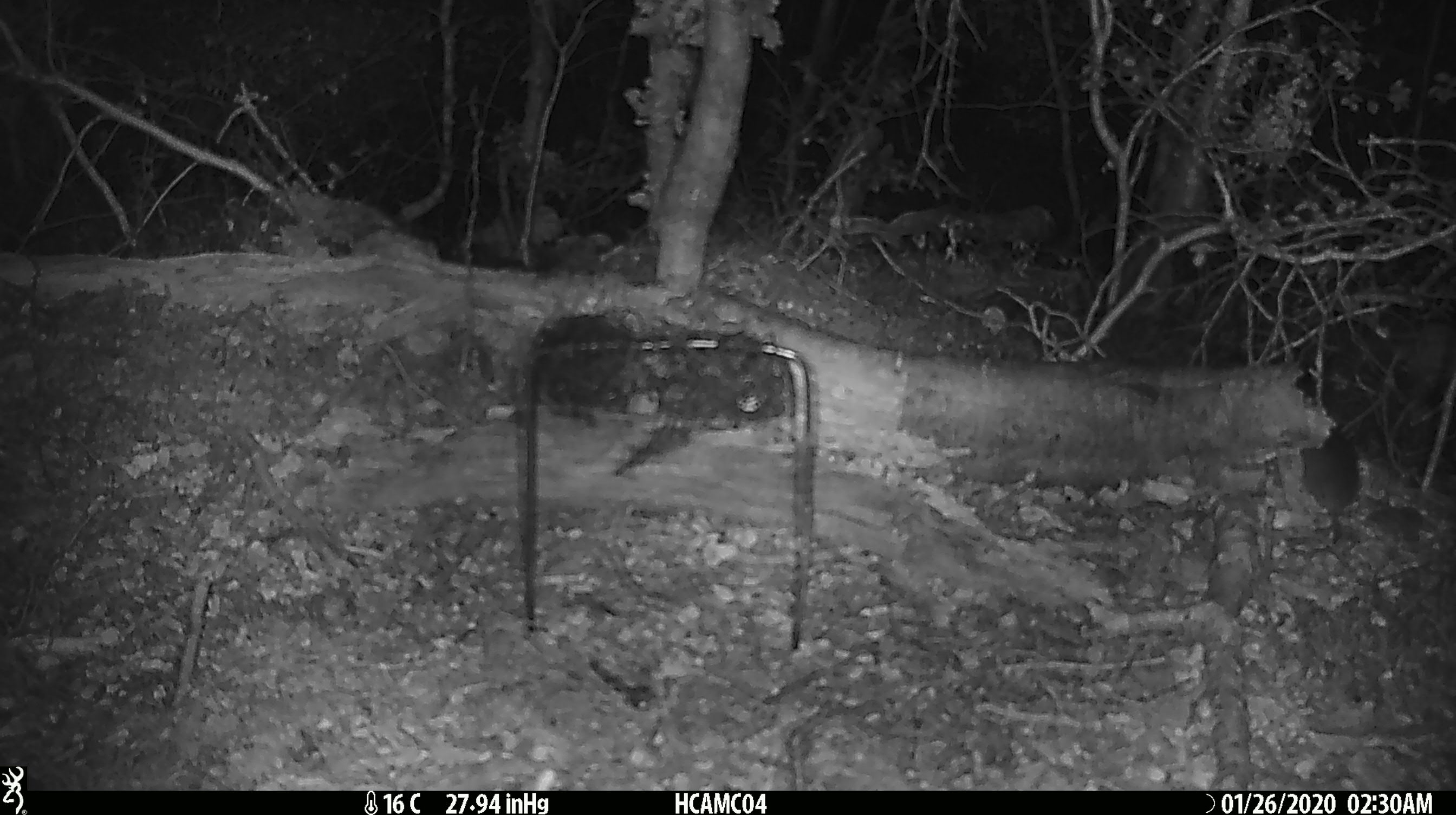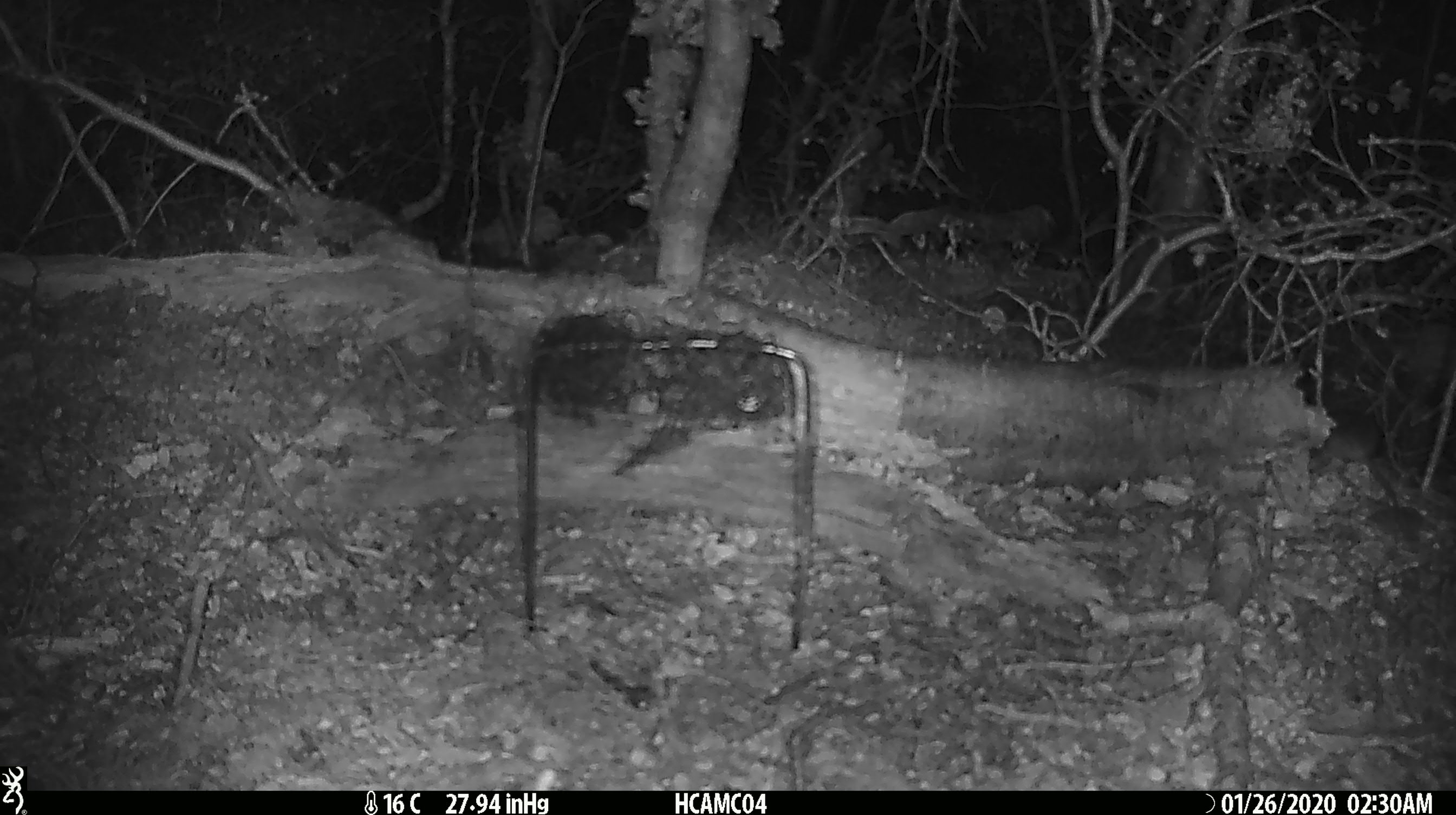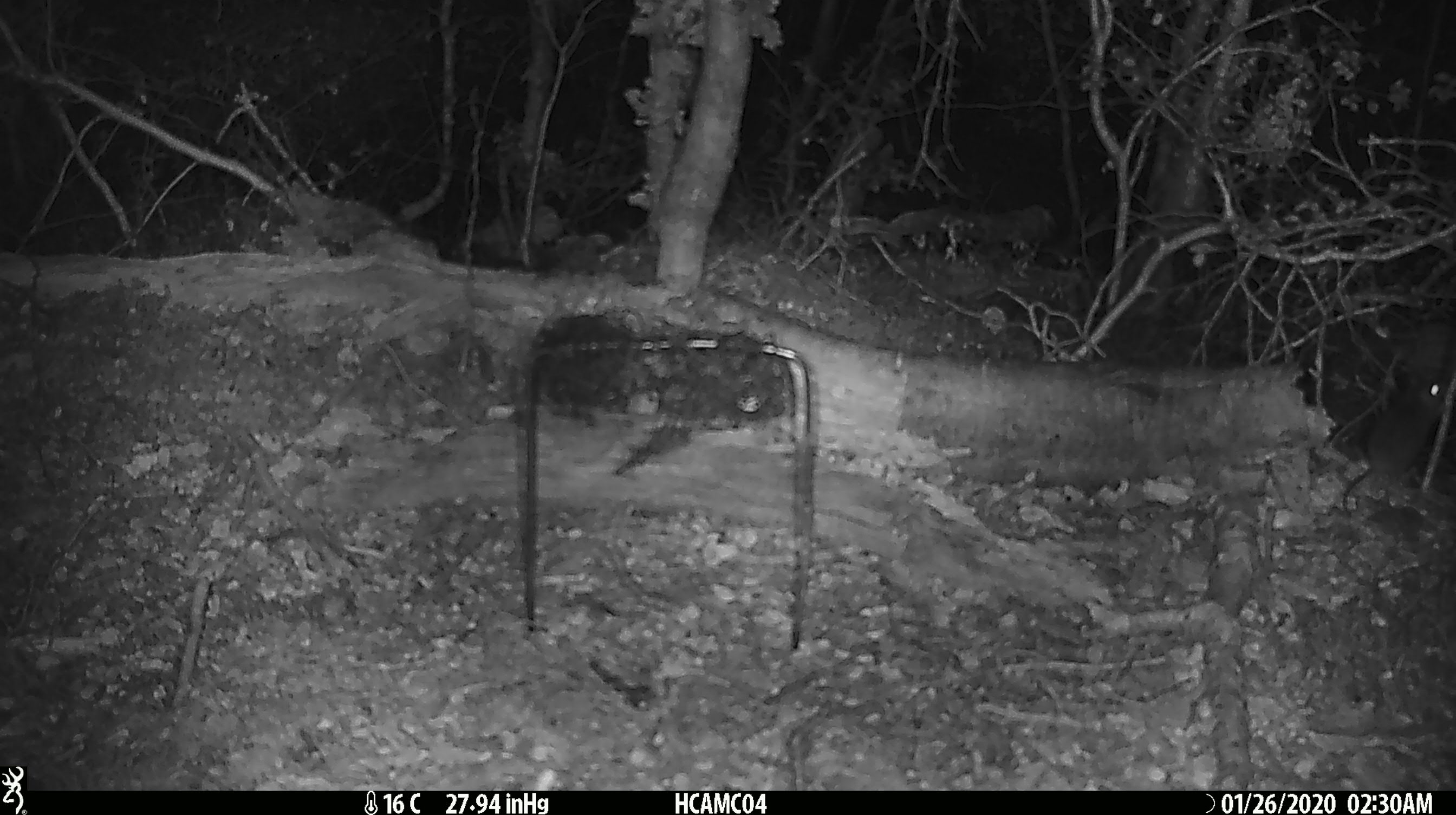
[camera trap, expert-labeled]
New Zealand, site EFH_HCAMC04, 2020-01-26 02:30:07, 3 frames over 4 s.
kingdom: Animalia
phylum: Chordata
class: Mammalia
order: Rodentia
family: Muridae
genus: Mus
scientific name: Mus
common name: mouse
Mouse (Mus).